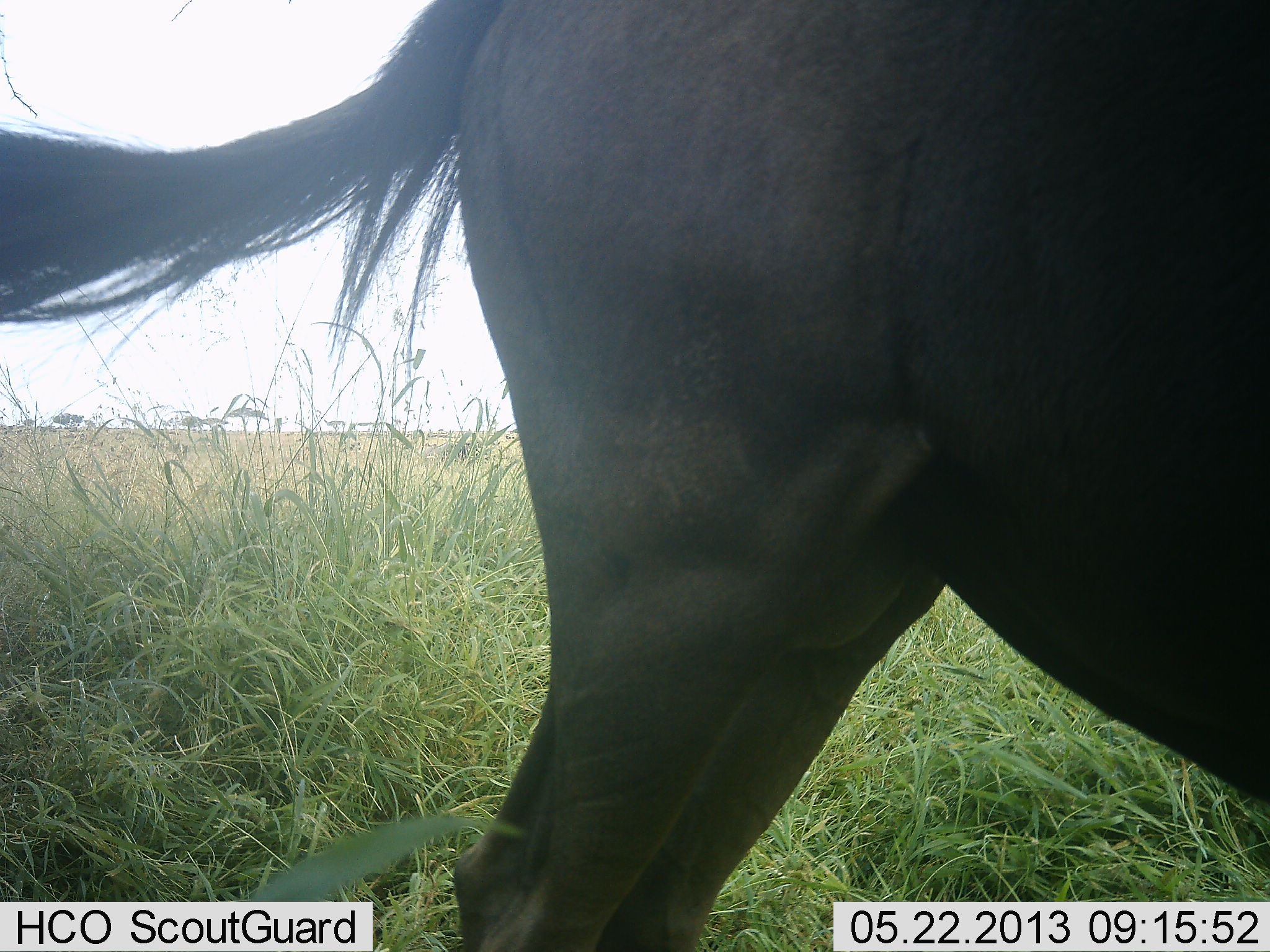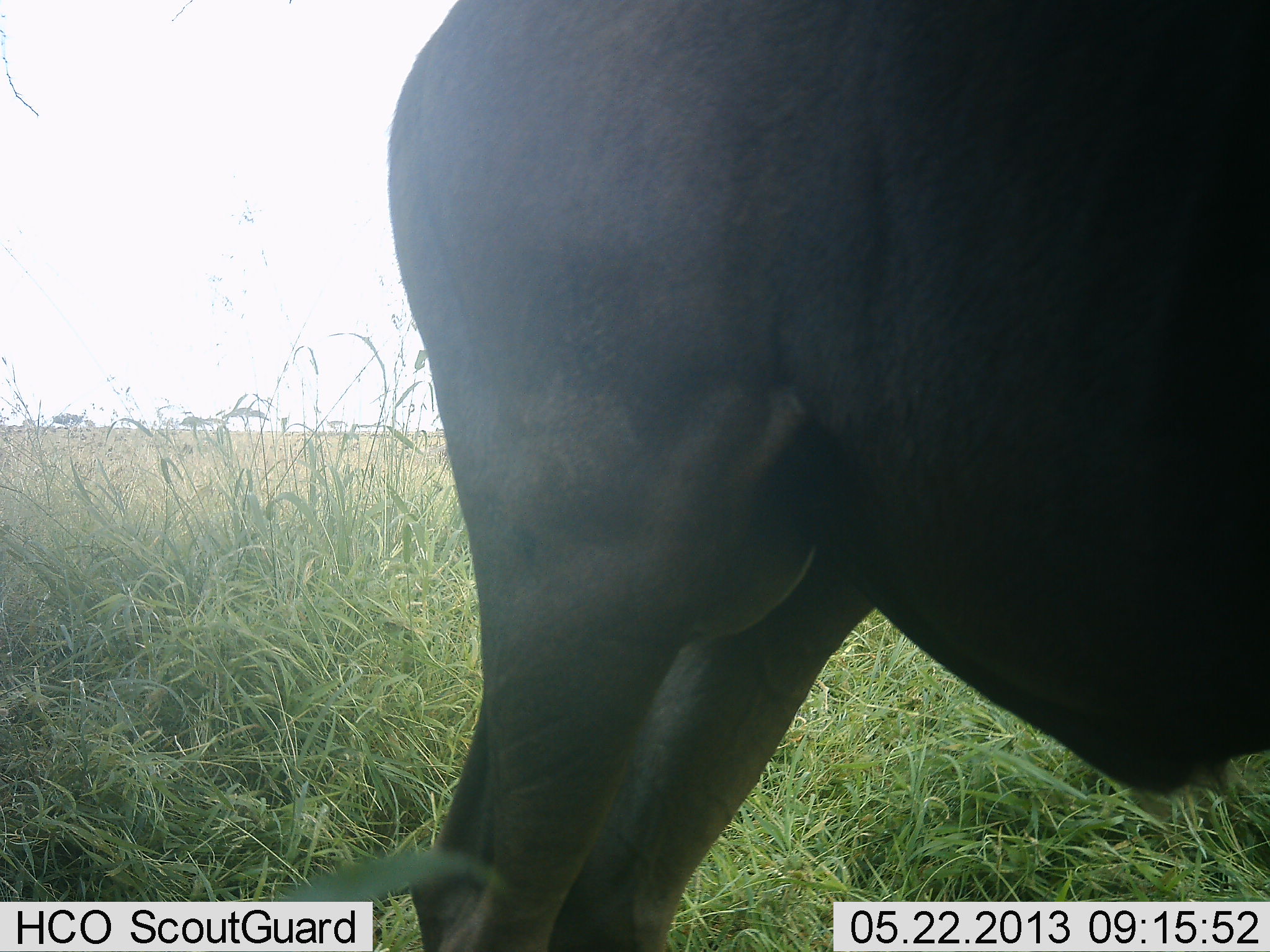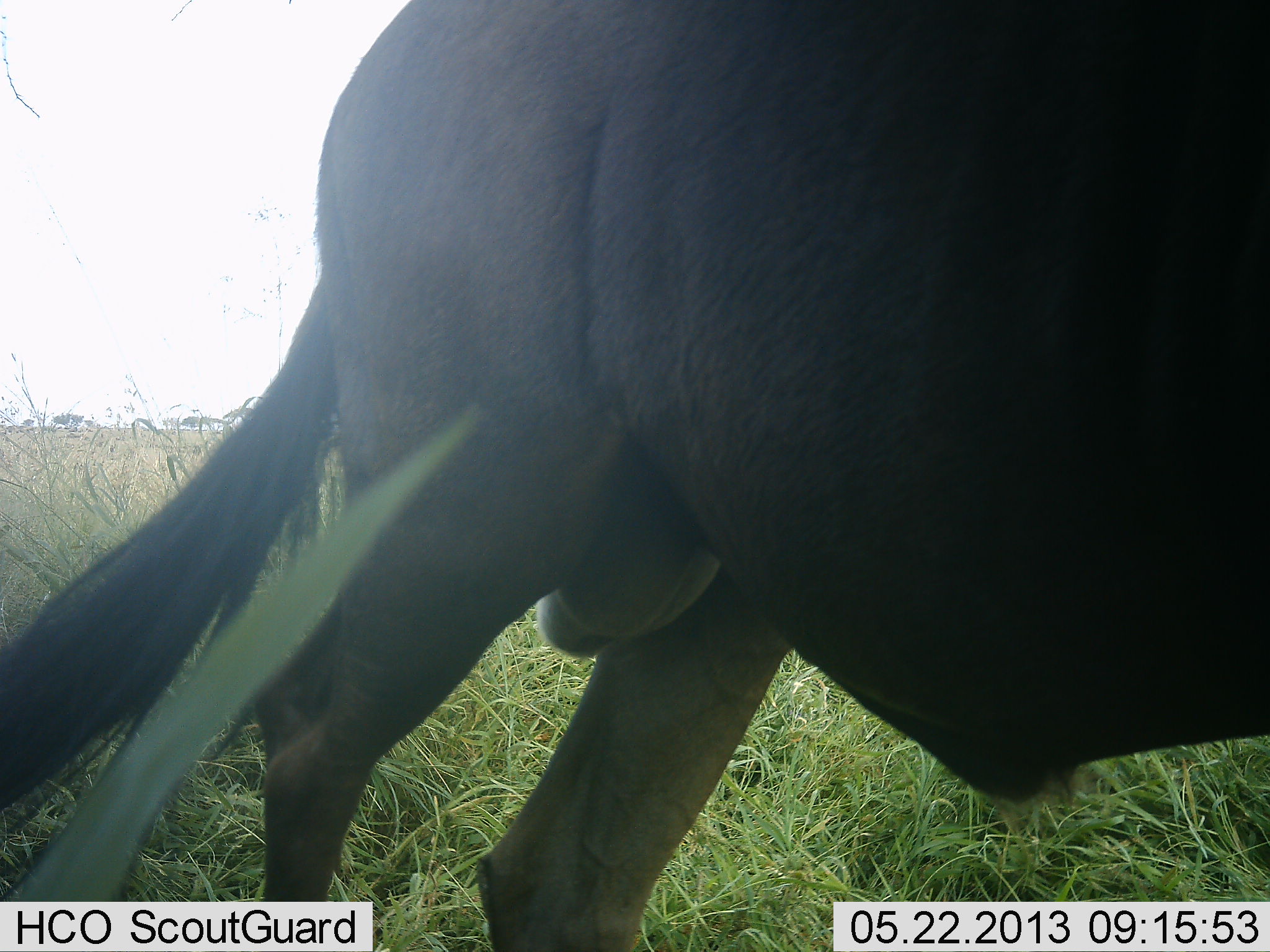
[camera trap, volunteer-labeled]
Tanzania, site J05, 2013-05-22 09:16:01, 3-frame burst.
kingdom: Animalia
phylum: Chordata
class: Mammalia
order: Artiodactyla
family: Bovidae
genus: Connochaetes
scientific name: Connochaetes taurinus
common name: blue wildebeest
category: wildebeest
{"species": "wildebeest (blue wildebeest) (Connochaetes taurinus)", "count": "1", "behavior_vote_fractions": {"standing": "94%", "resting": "0%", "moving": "6%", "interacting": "0%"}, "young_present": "0%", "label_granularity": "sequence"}